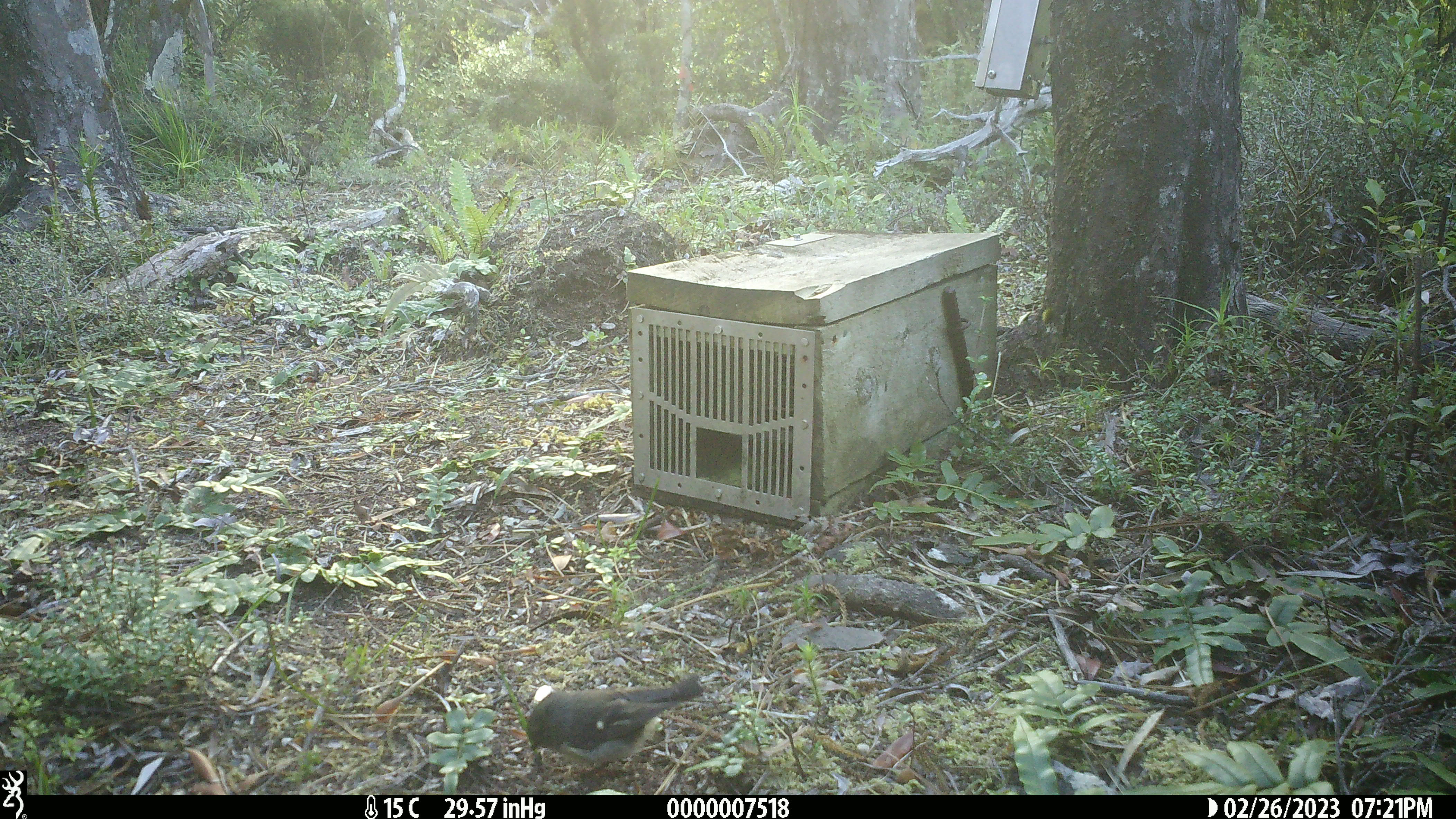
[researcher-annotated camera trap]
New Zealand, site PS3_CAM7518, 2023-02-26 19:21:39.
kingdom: Animalia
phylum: Chordata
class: Aves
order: Passeriformes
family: Petroicidae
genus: Petroica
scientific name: Petroica macrocephala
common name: tomtit